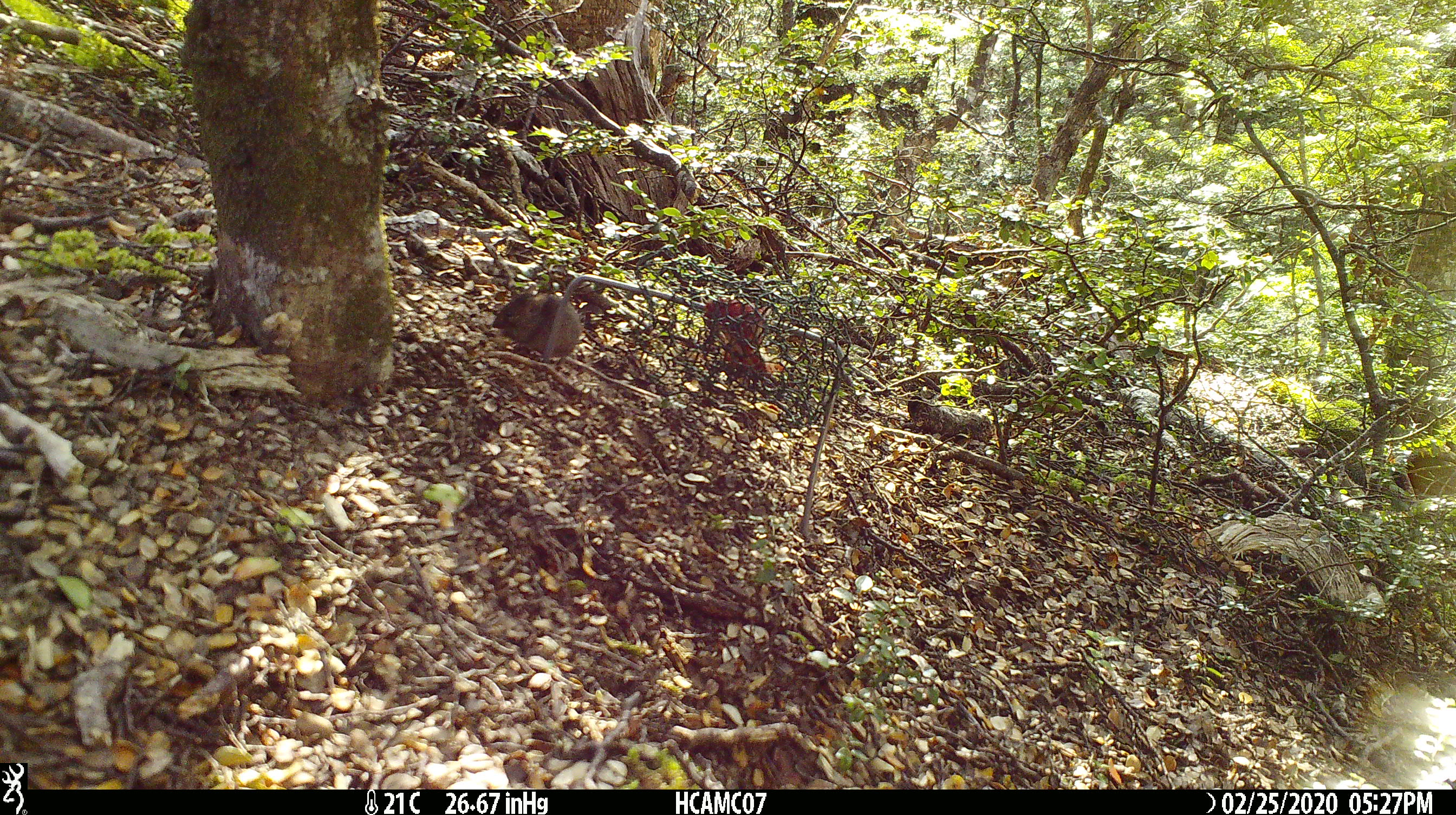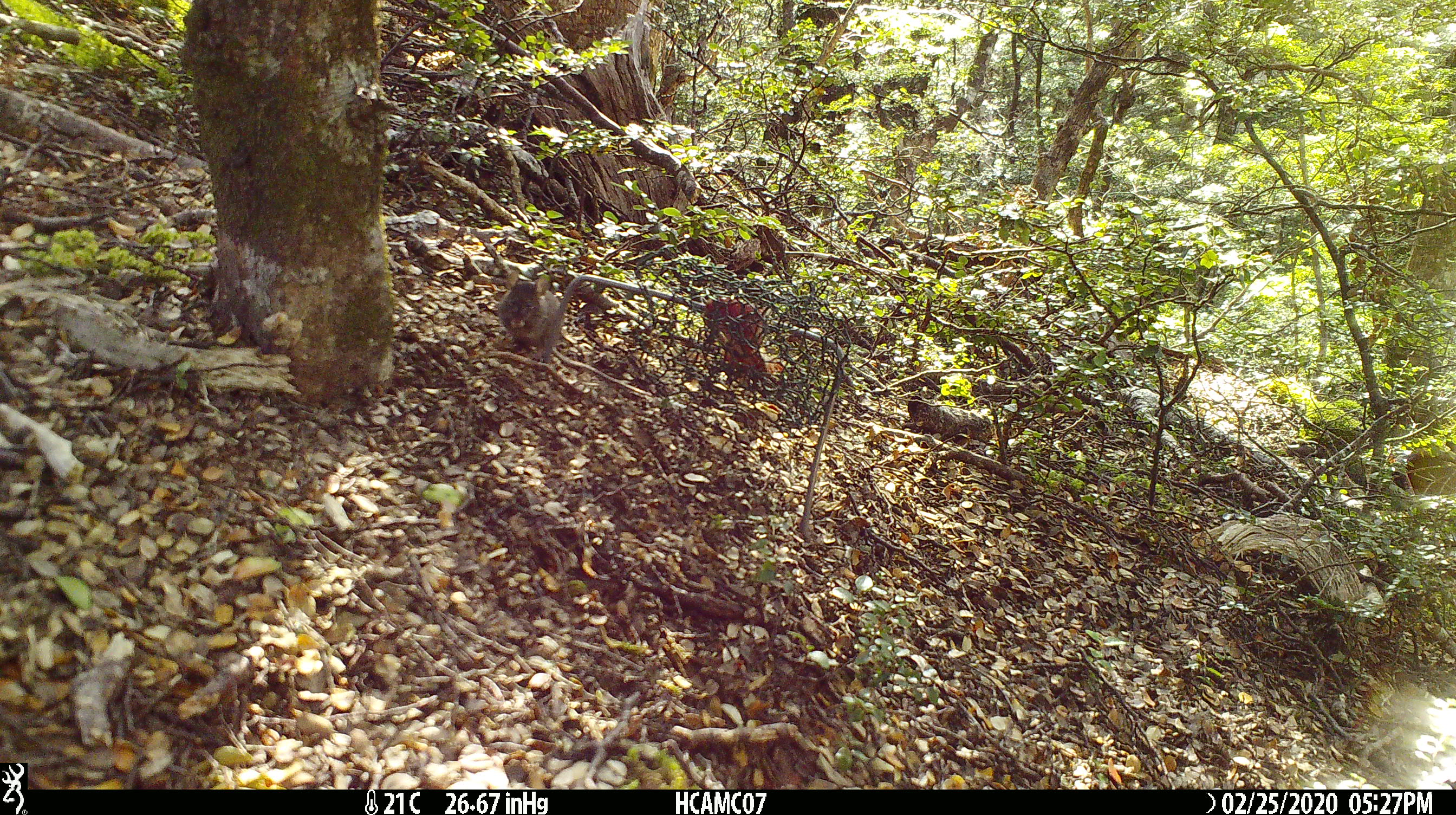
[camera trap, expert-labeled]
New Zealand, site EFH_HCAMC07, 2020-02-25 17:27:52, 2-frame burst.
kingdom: Animalia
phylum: Chordata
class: Mammalia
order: Rodentia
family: Muridae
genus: Mus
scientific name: Mus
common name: mouse